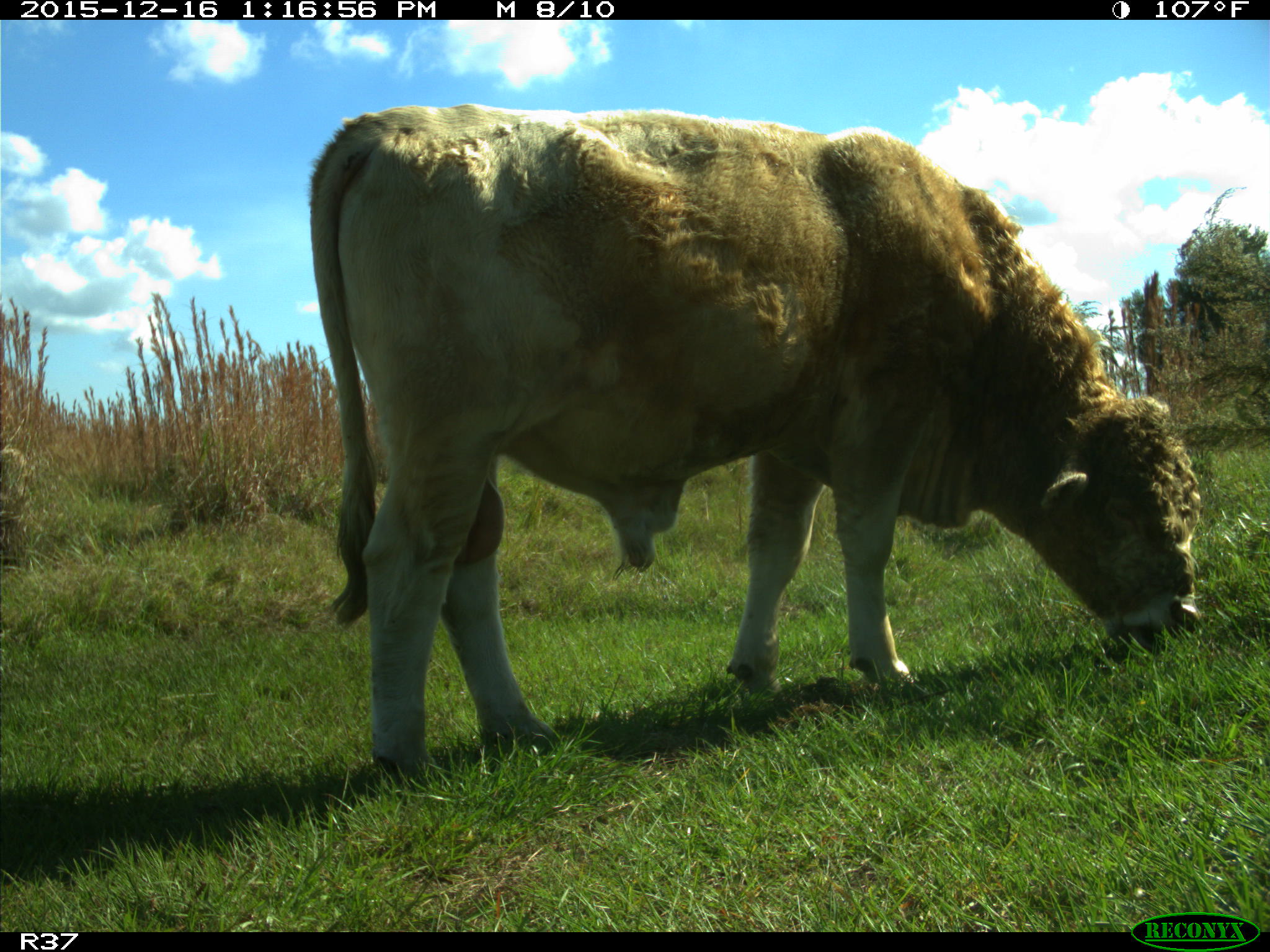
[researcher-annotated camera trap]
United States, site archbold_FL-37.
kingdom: Animalia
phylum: Chordata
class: Mammalia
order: Artiodactyla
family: Bovidae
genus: Bos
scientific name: Bos taurus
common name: domestic cow